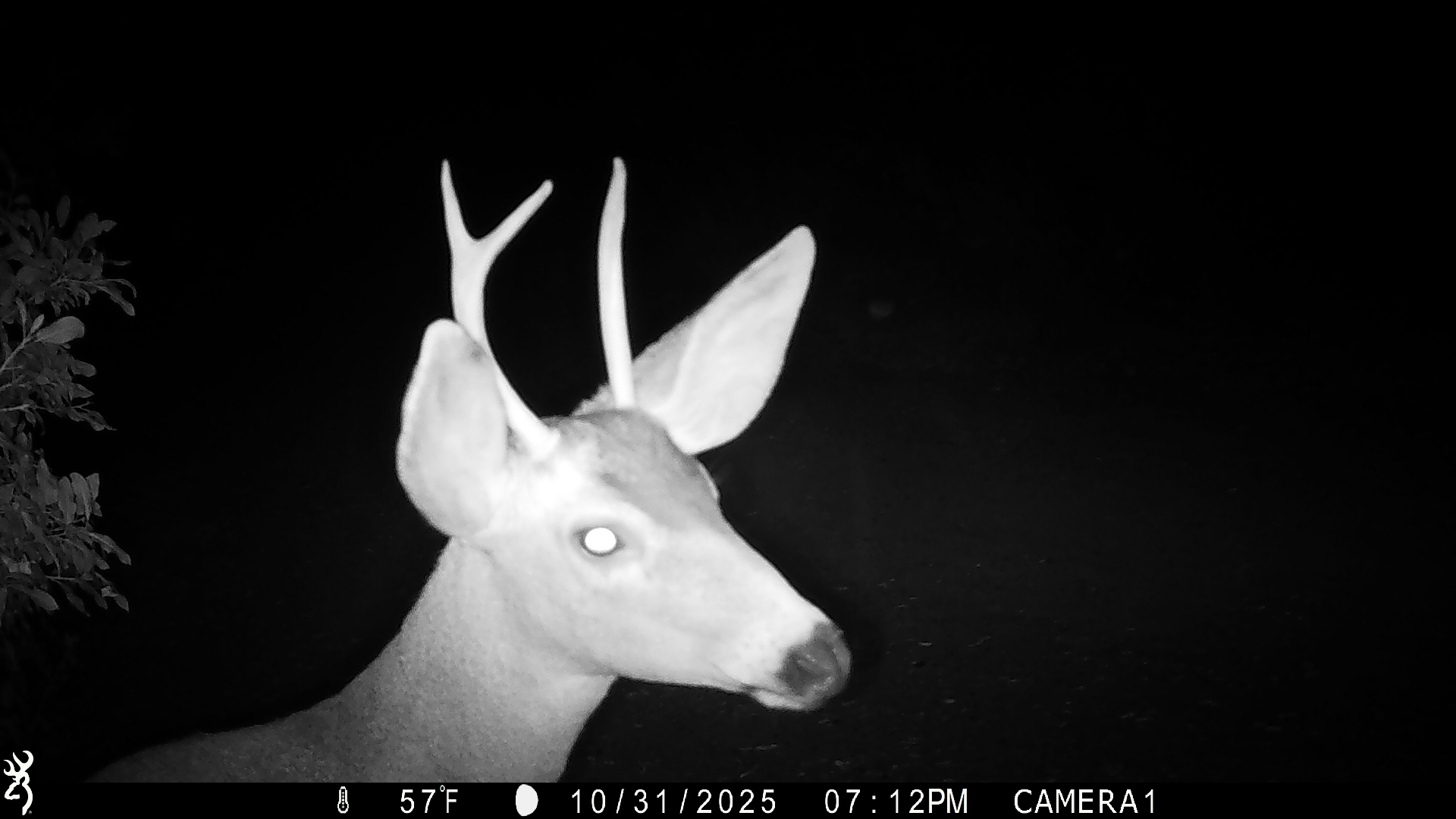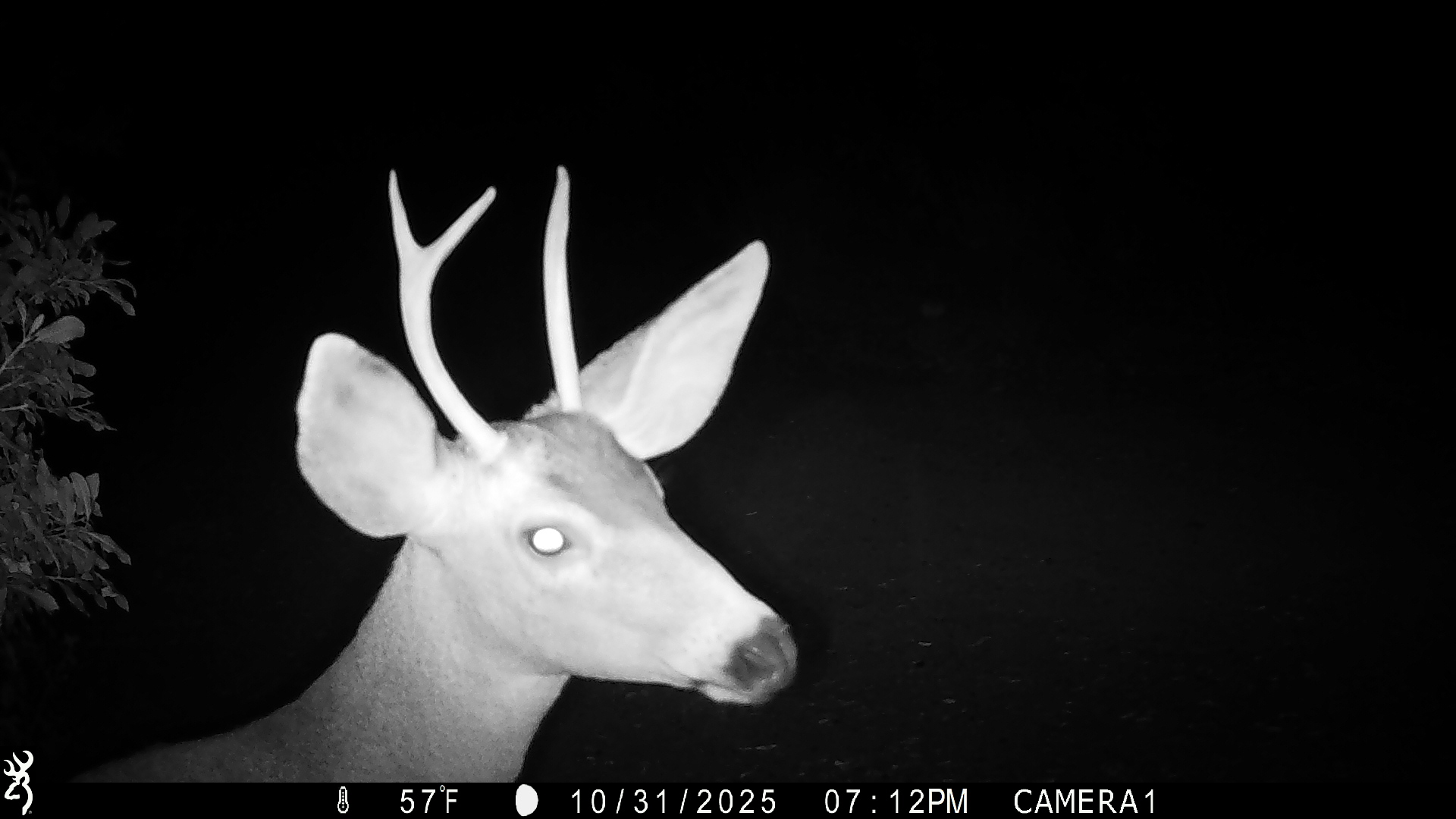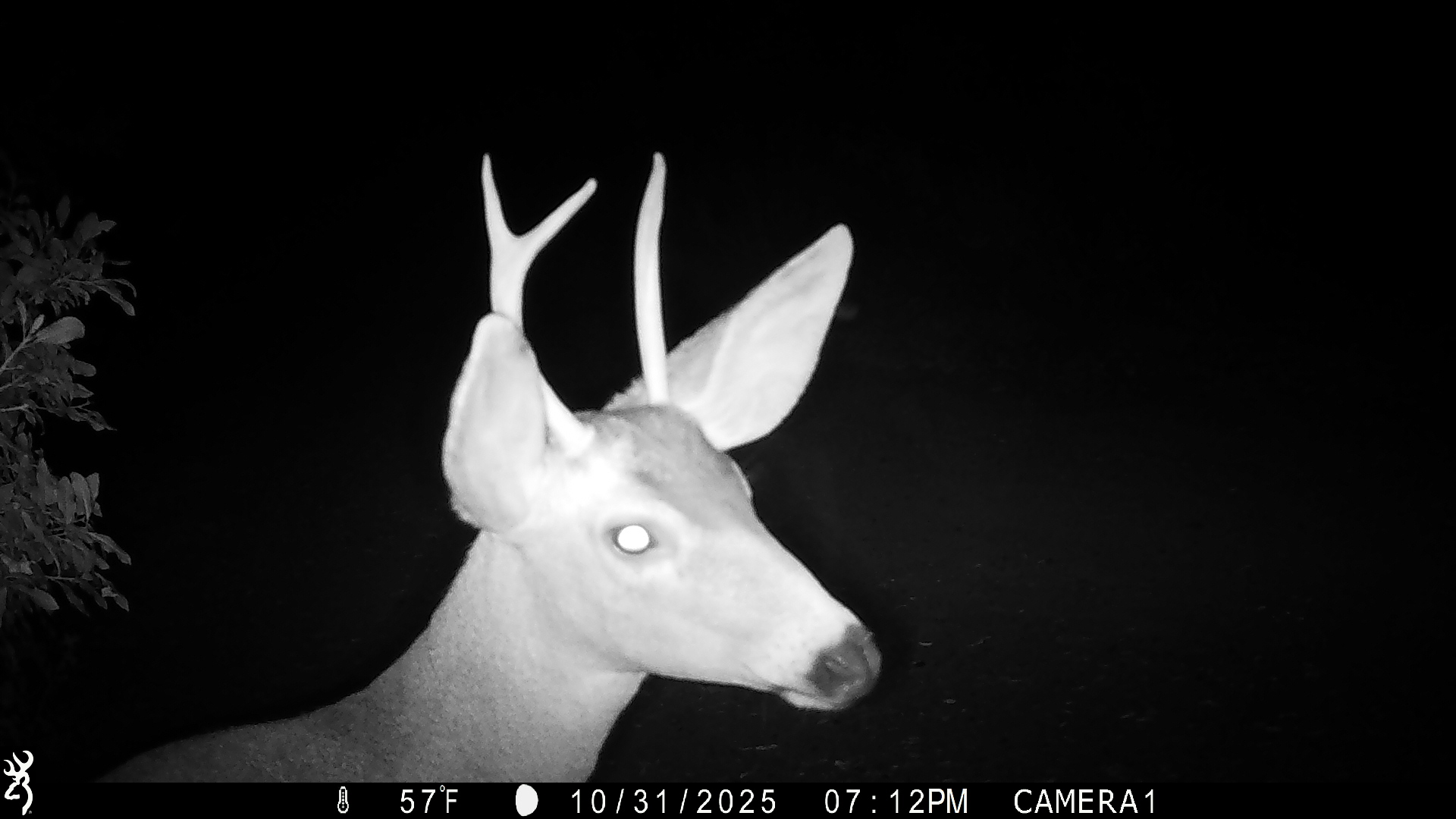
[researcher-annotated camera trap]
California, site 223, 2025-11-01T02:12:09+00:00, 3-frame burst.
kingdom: Animalia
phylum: Chordata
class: Mammalia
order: Artiodactyla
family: Cervidae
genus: Odocoileus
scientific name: Odocoileus hemionus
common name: mule deer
Mule deer (Odocoileus hemionus).